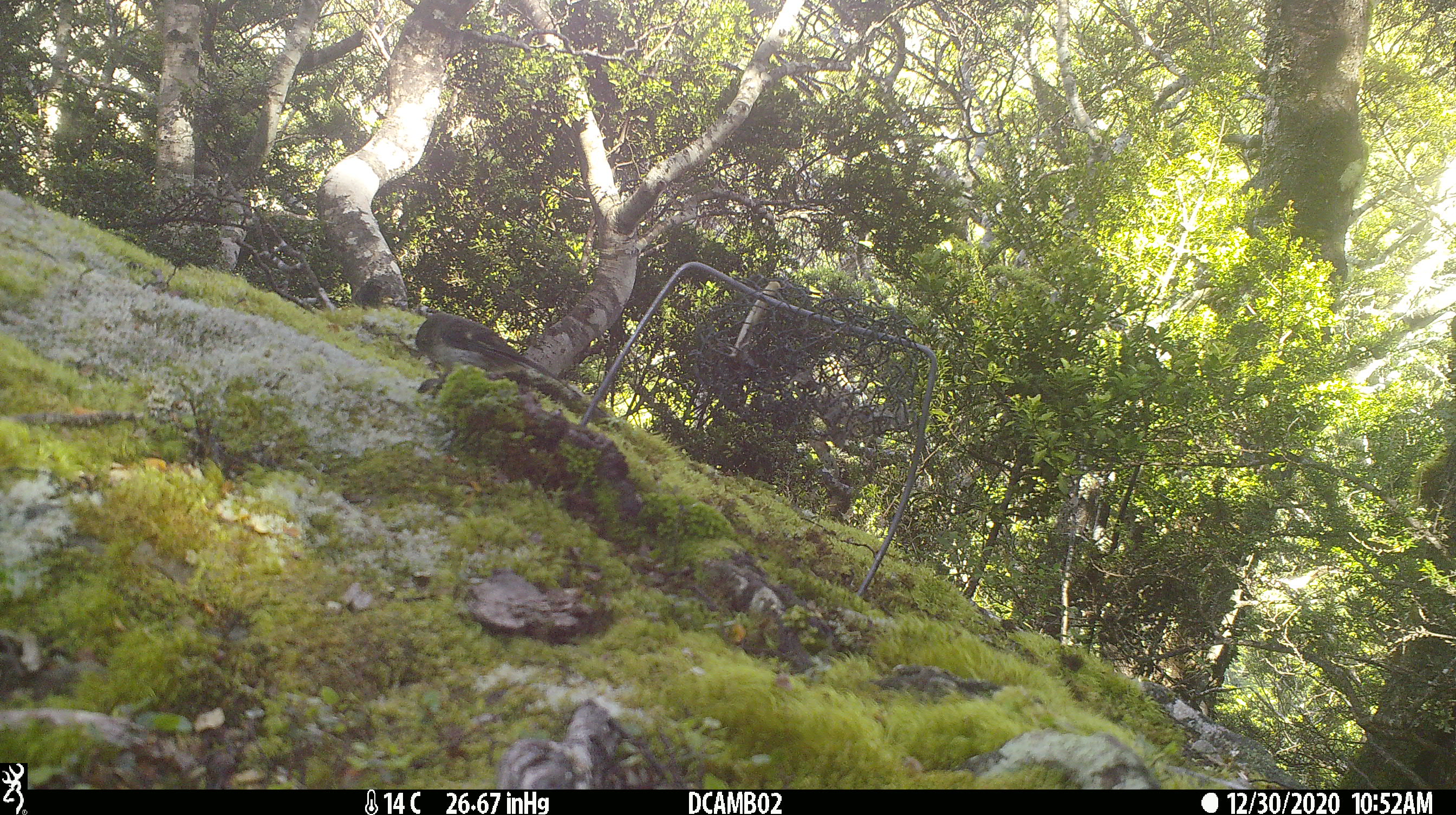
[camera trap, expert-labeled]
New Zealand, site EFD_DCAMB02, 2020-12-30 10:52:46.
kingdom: Animalia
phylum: Chordata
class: Aves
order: Passeriformes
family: Petroicidae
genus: Petroica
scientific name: Petroica macrocephala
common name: tomtit